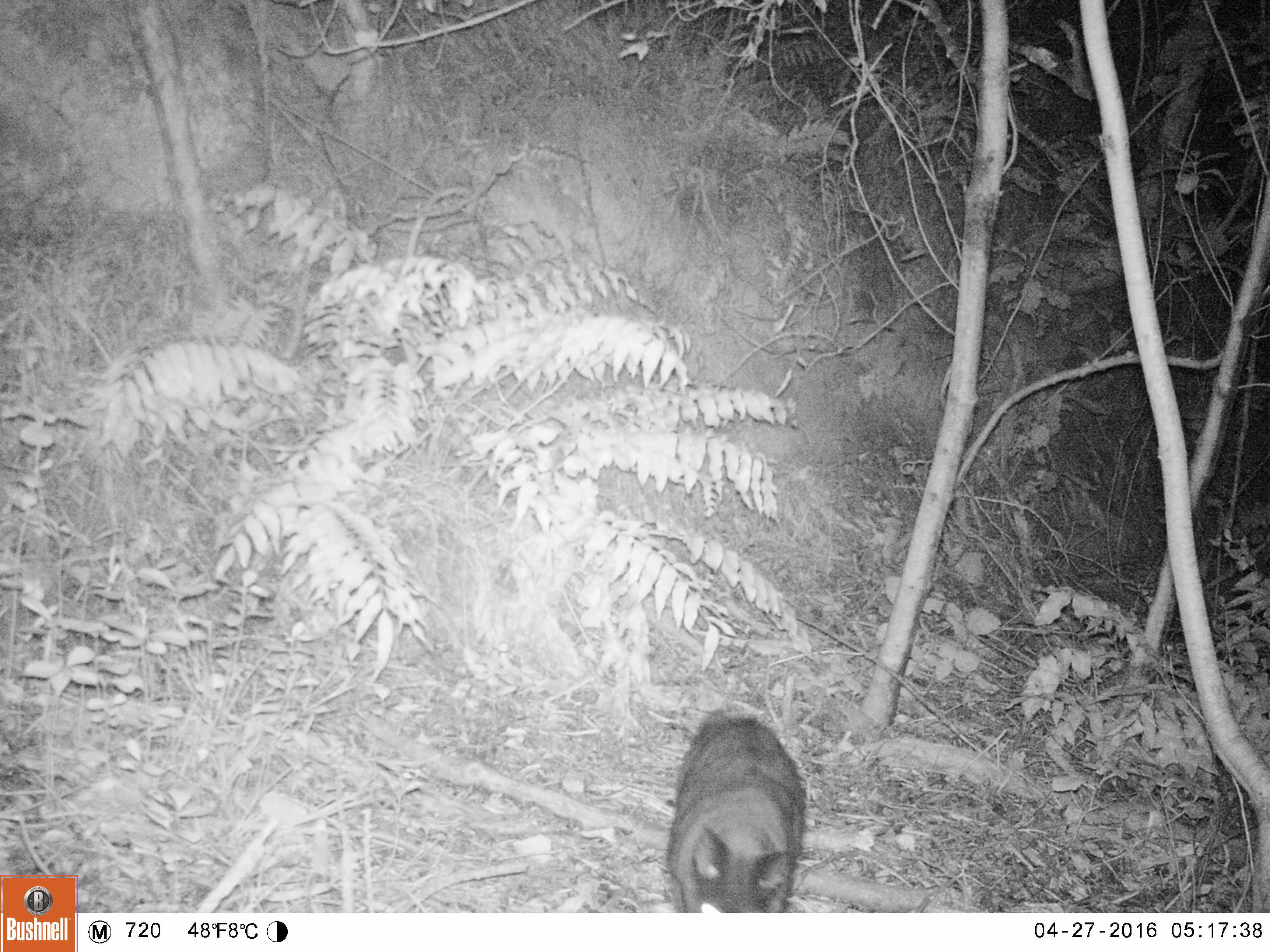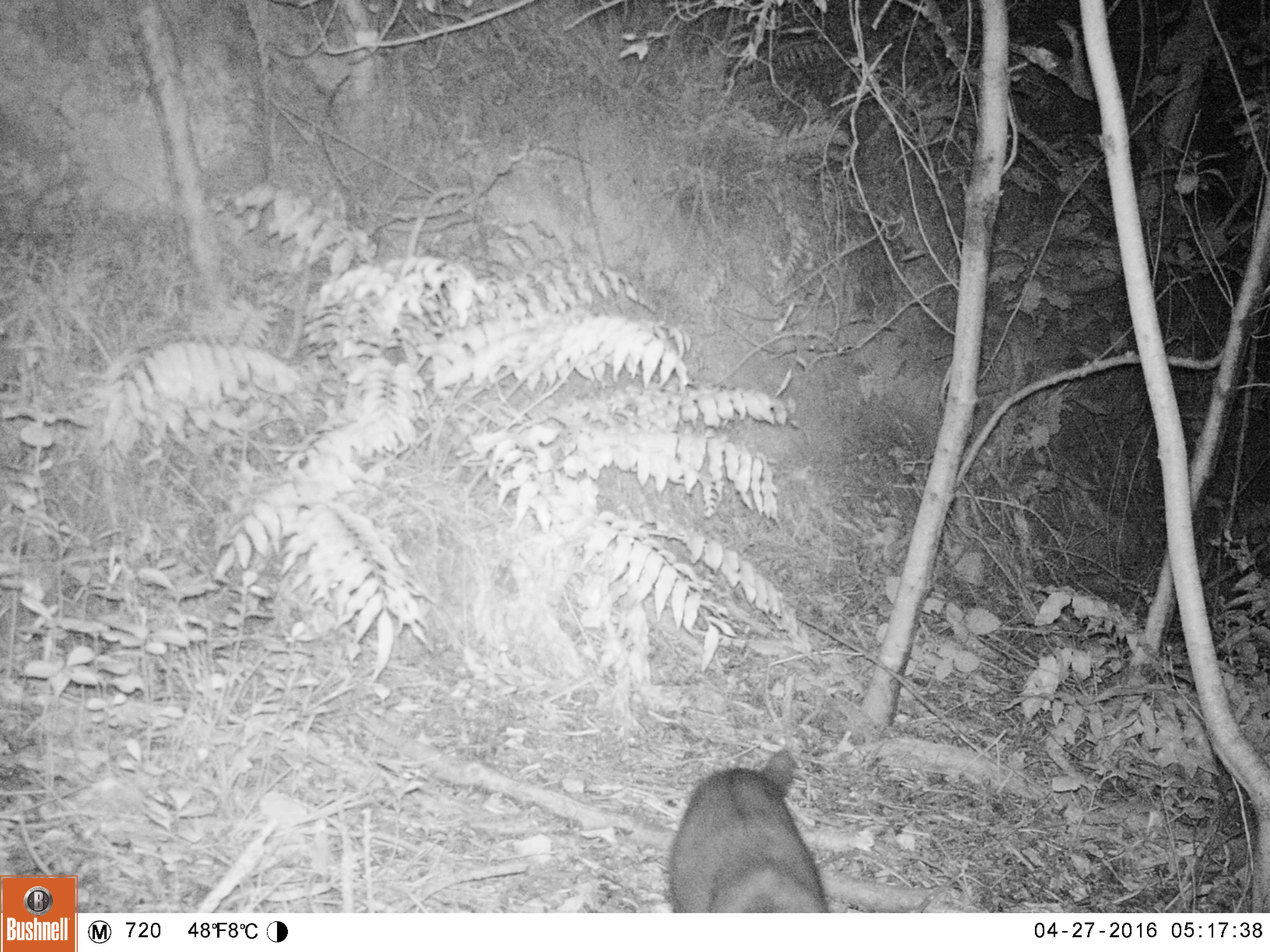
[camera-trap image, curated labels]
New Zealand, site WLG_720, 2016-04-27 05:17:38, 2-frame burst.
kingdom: Animalia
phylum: Chordata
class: Mammalia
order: Carnivora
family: Felidae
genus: Felis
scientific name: Felis catus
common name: domestic cat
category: cat